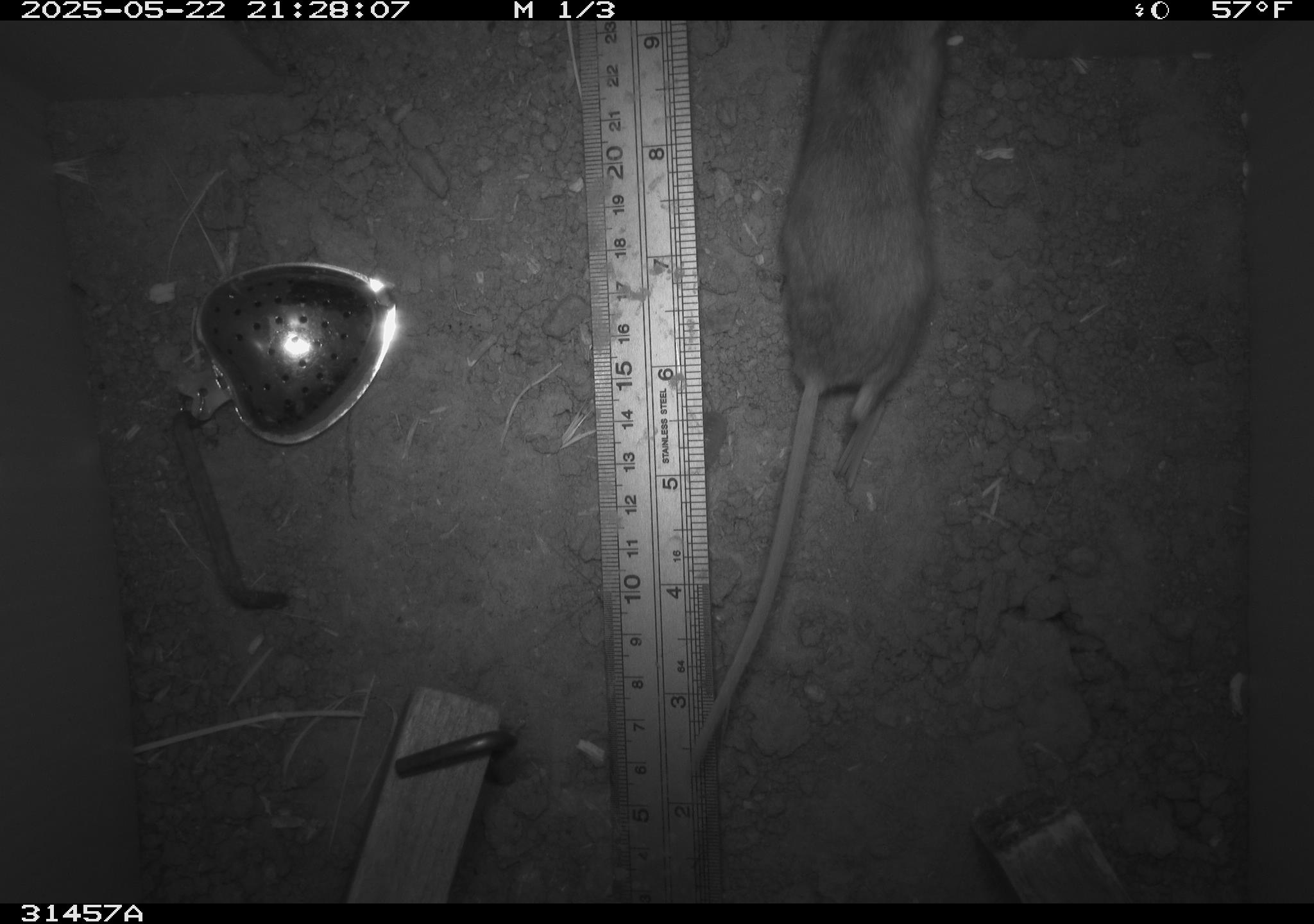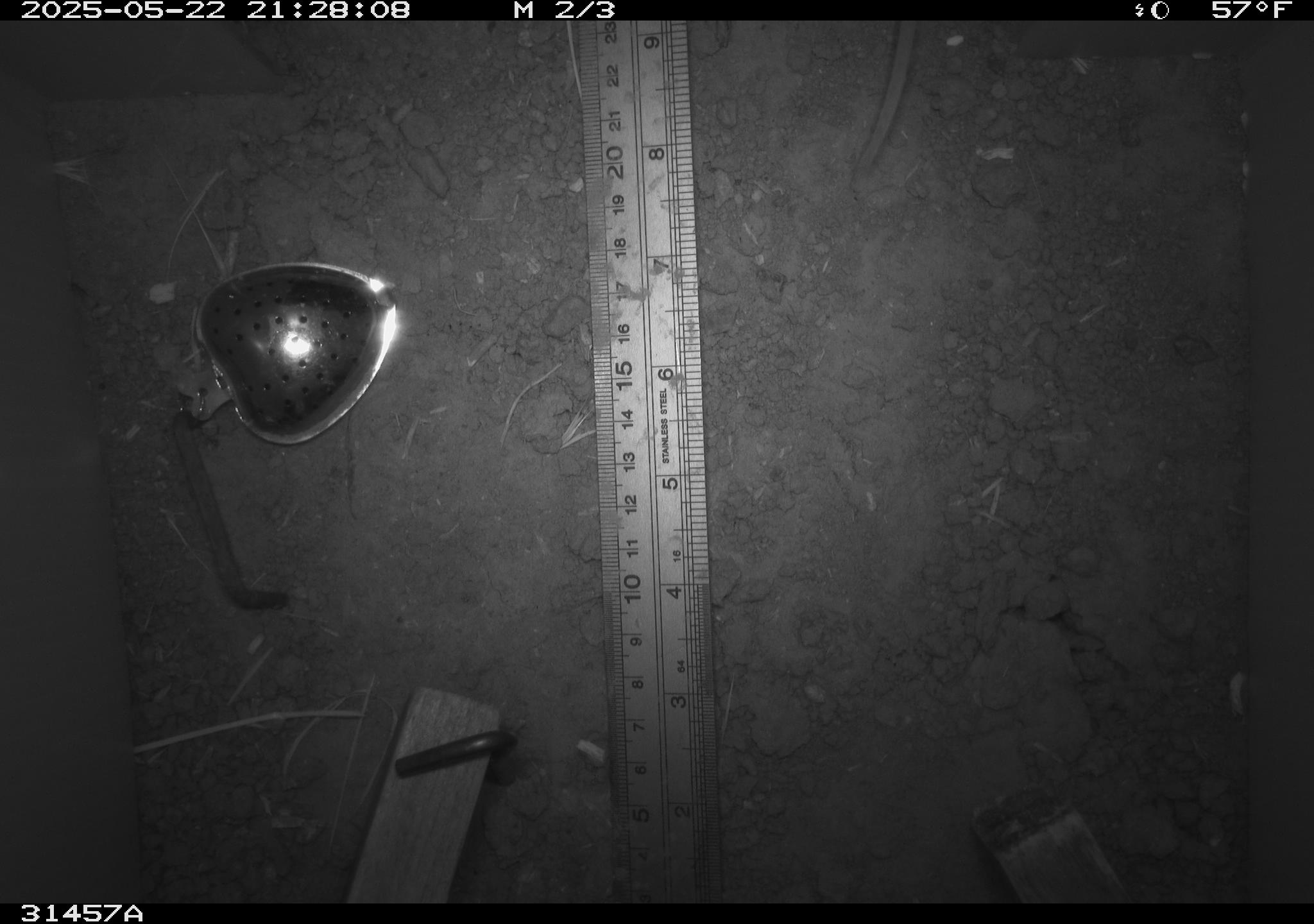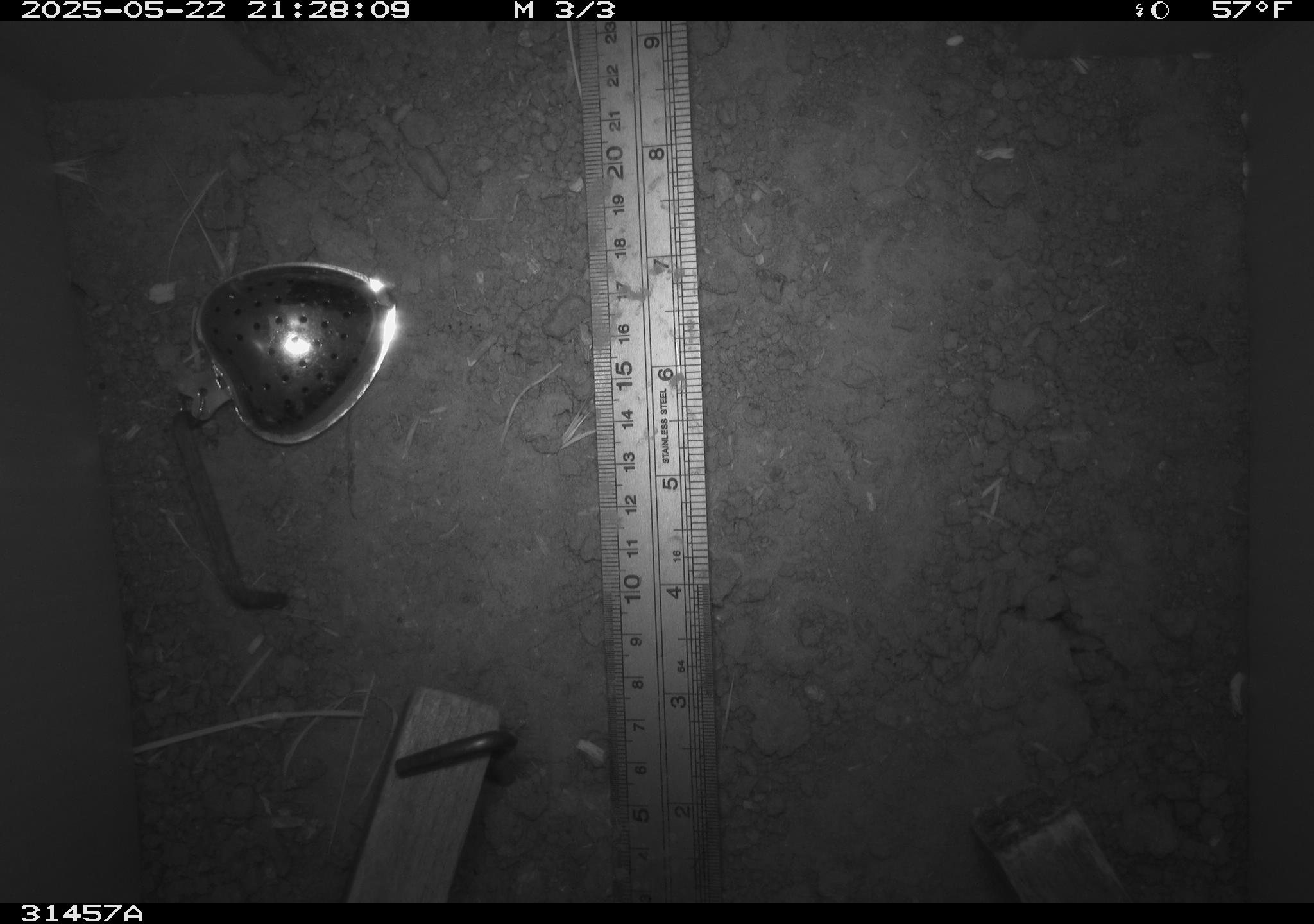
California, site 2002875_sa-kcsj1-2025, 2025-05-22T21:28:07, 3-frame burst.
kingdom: Animalia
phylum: Chordata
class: Mammalia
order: Rodentia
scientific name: Rodentia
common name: rodent